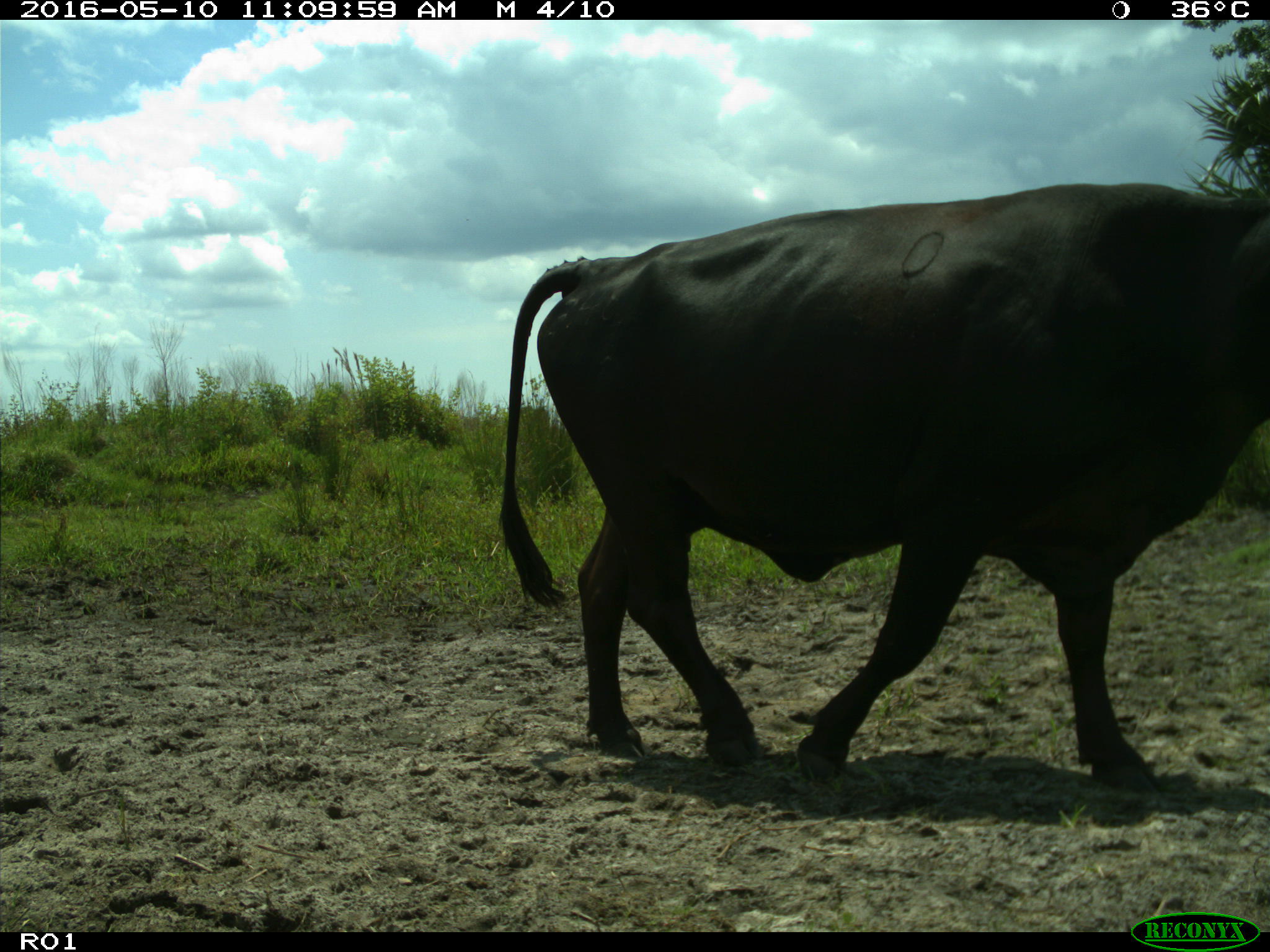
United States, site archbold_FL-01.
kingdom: Animalia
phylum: Chordata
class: Mammalia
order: Artiodactyla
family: Bovidae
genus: Bos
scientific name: Bos taurus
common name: domestic cow